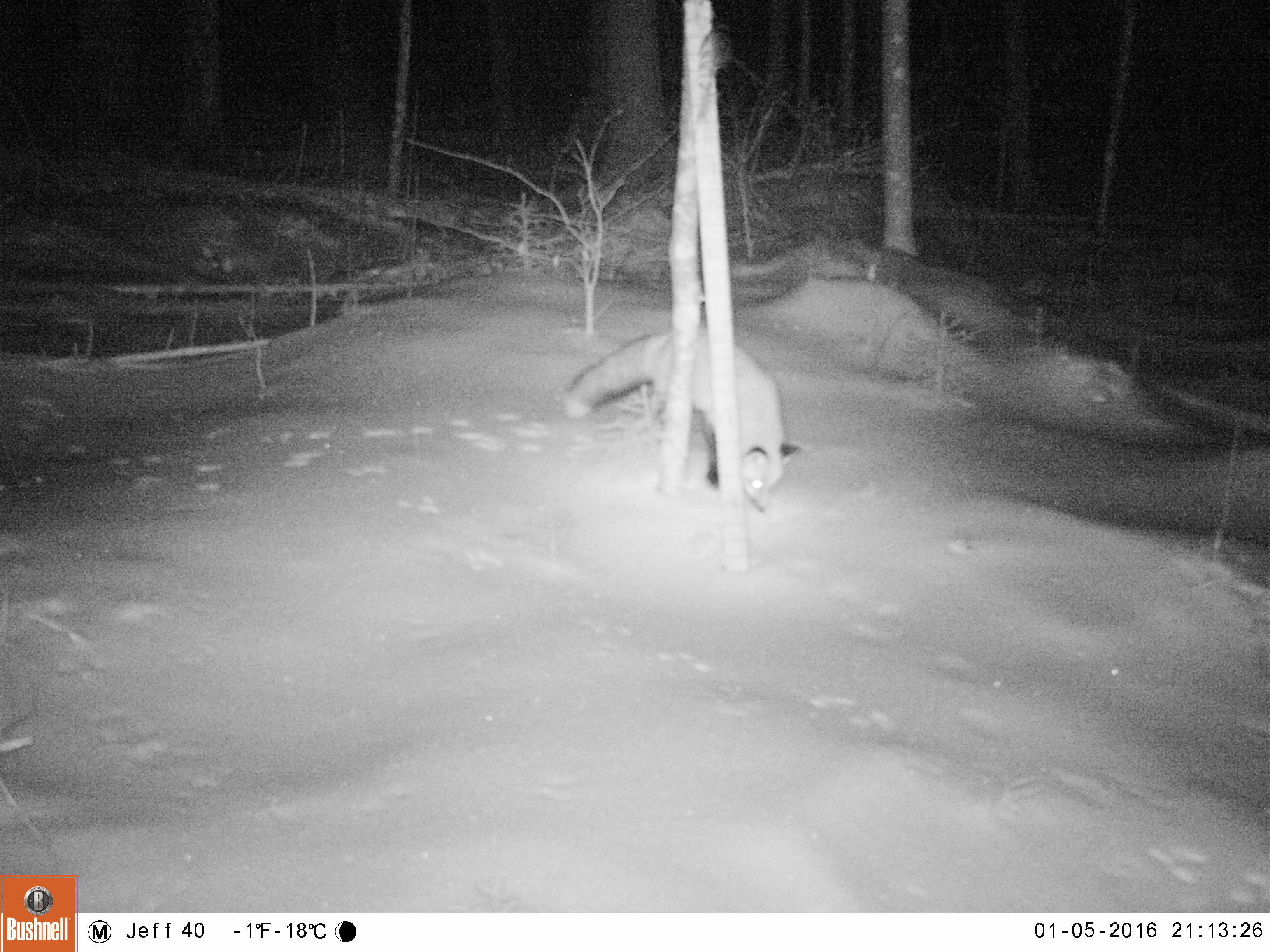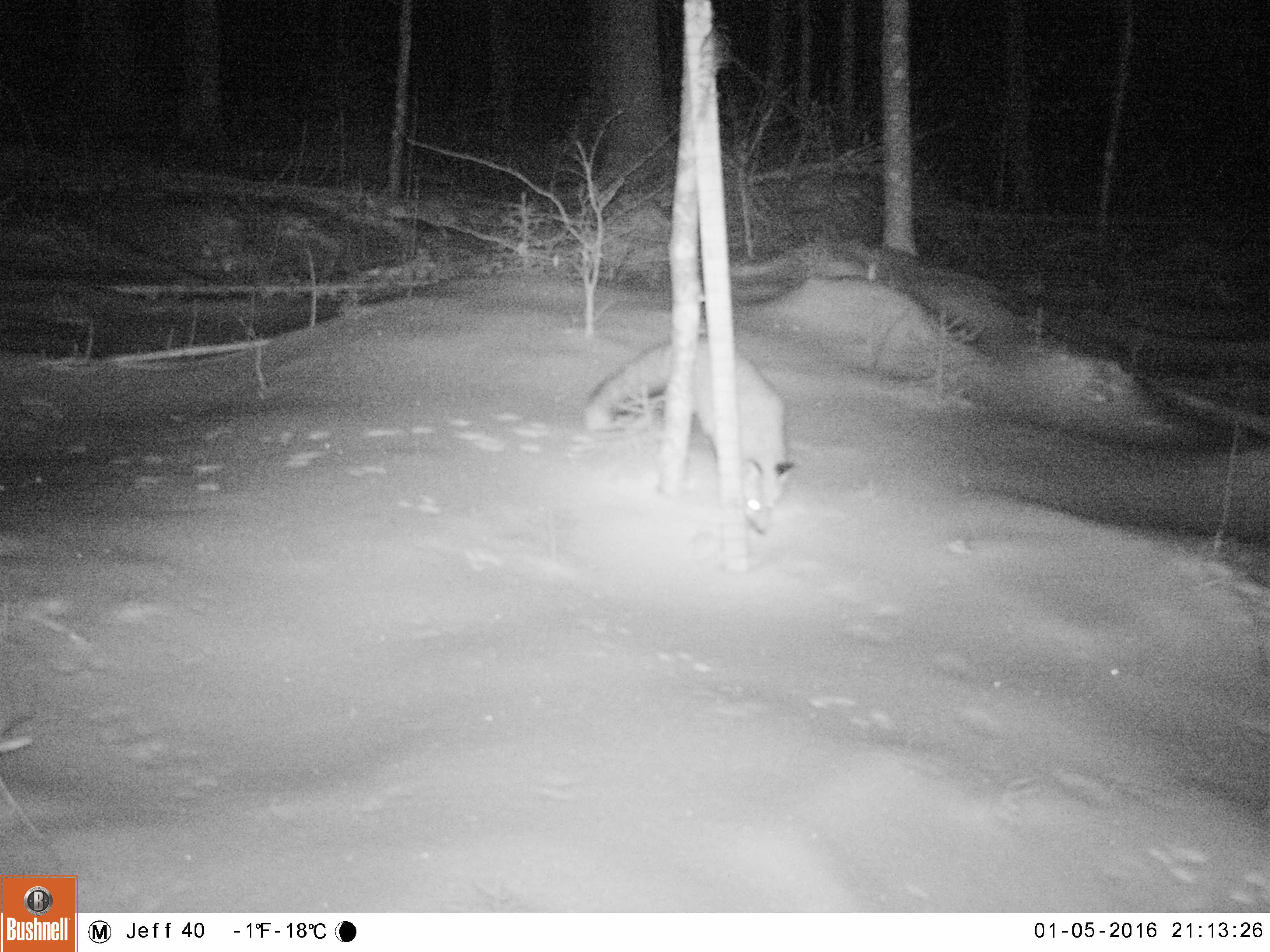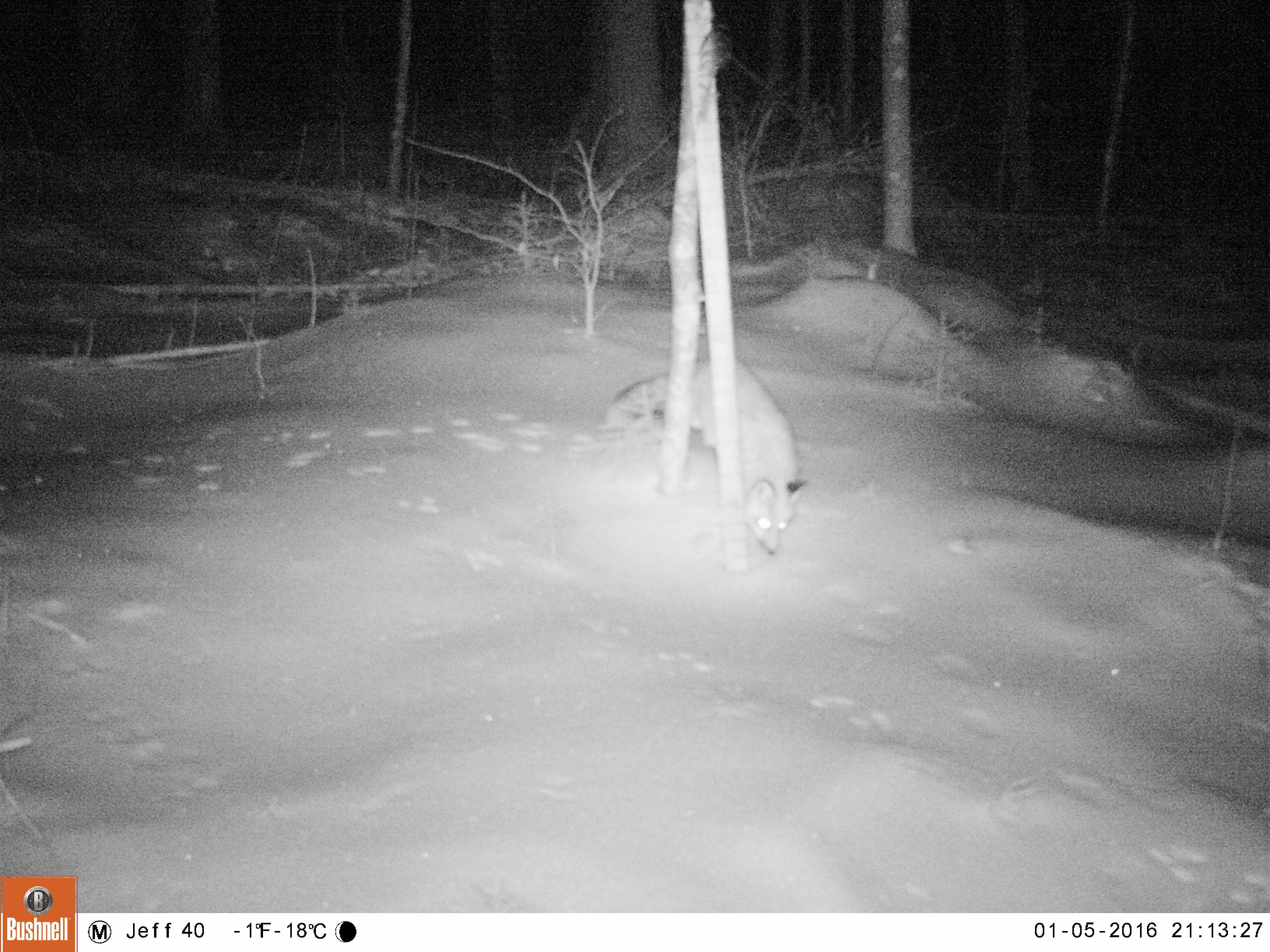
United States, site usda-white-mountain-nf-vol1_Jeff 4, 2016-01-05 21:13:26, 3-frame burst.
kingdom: Animalia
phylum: Chordata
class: Mammalia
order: Carnivora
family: Canidae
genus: Vulpes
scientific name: Vulpes vulpes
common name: red fox